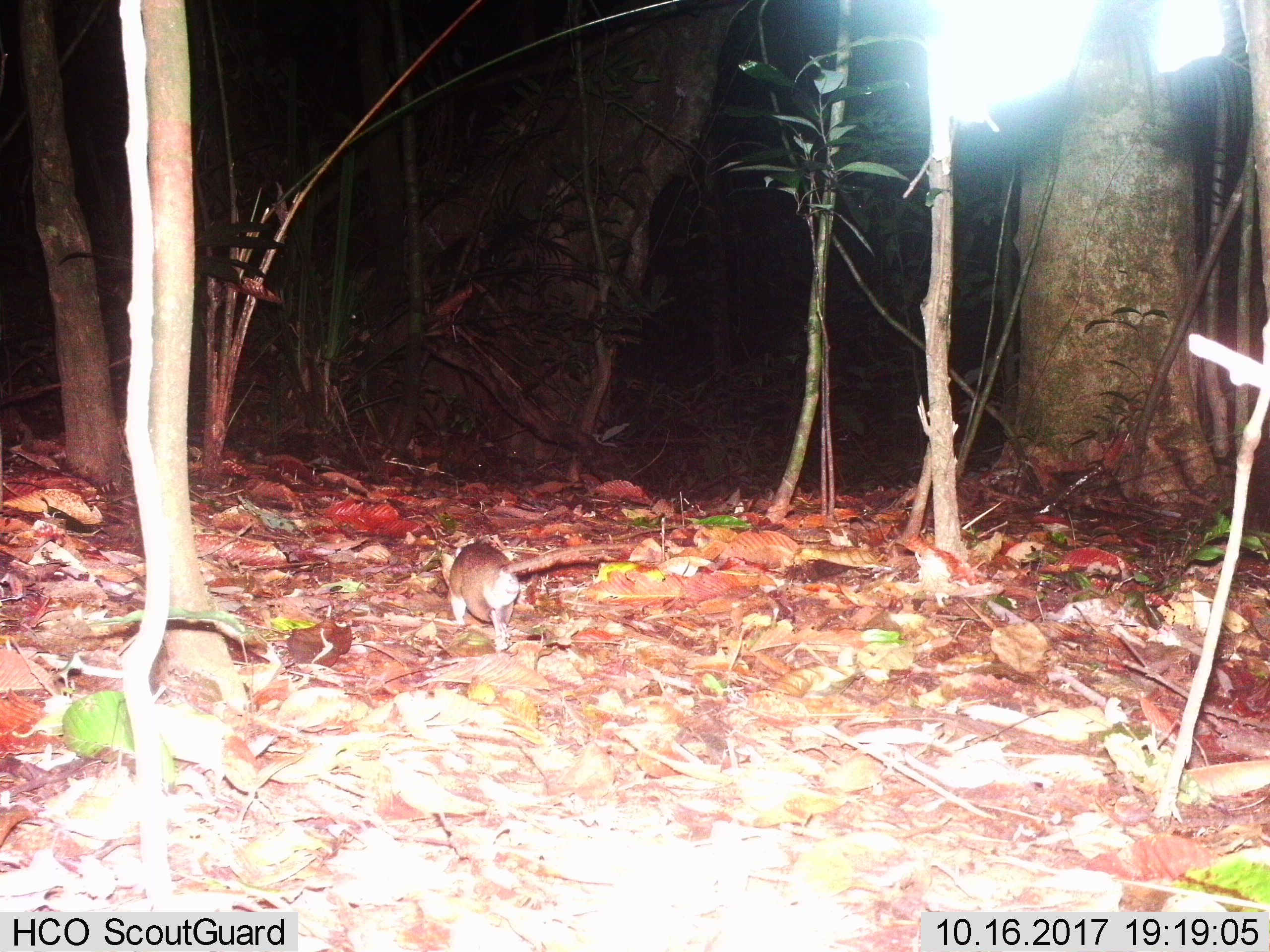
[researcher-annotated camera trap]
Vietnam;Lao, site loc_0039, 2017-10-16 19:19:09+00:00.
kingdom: Animalia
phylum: Chordata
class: Mammalia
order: Rodentia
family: Muridae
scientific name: Muridae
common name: old-world mice and rats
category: unidentified murid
Unidentified murid (old-world mice and rats) (Muridae). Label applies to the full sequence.